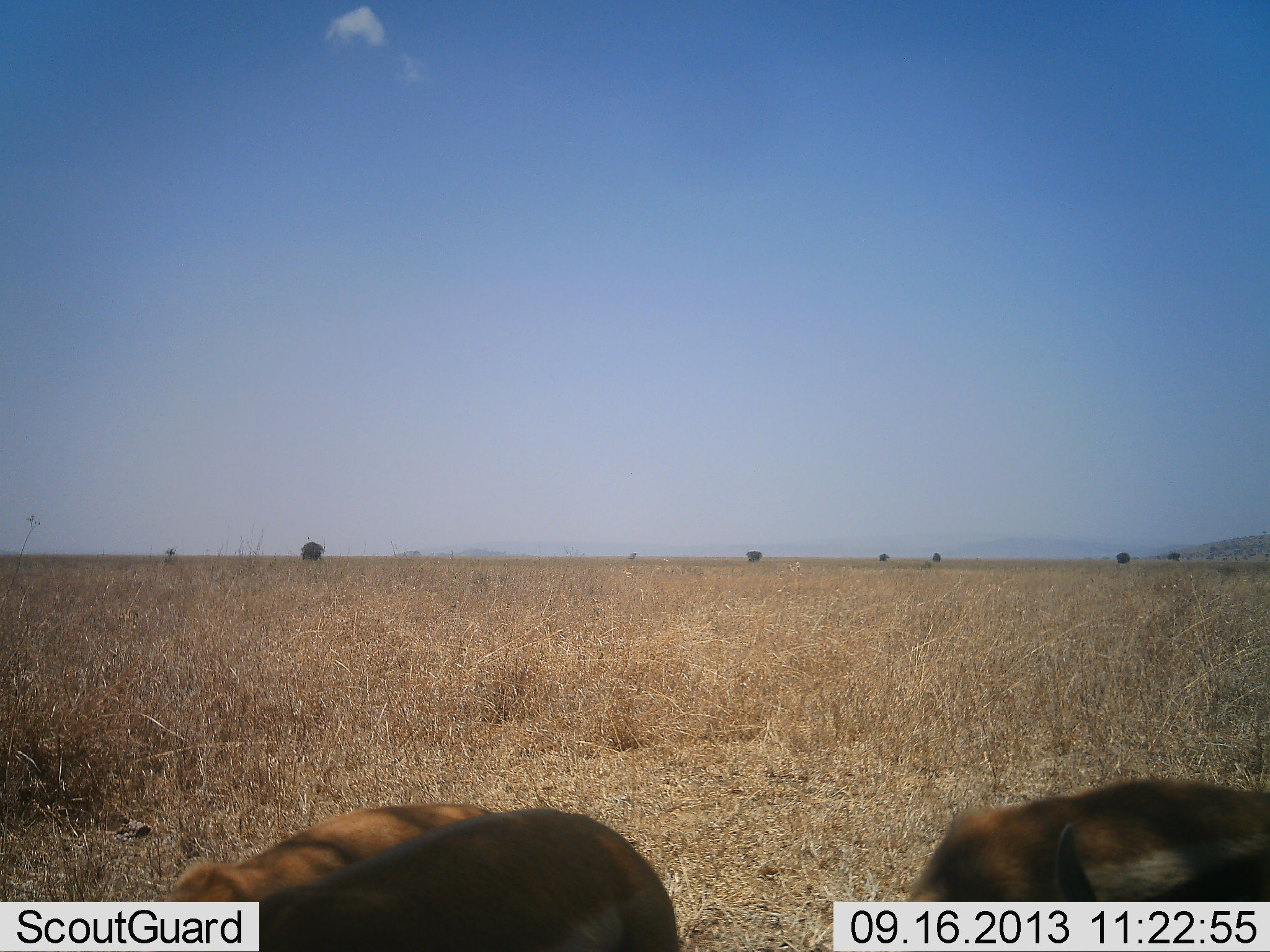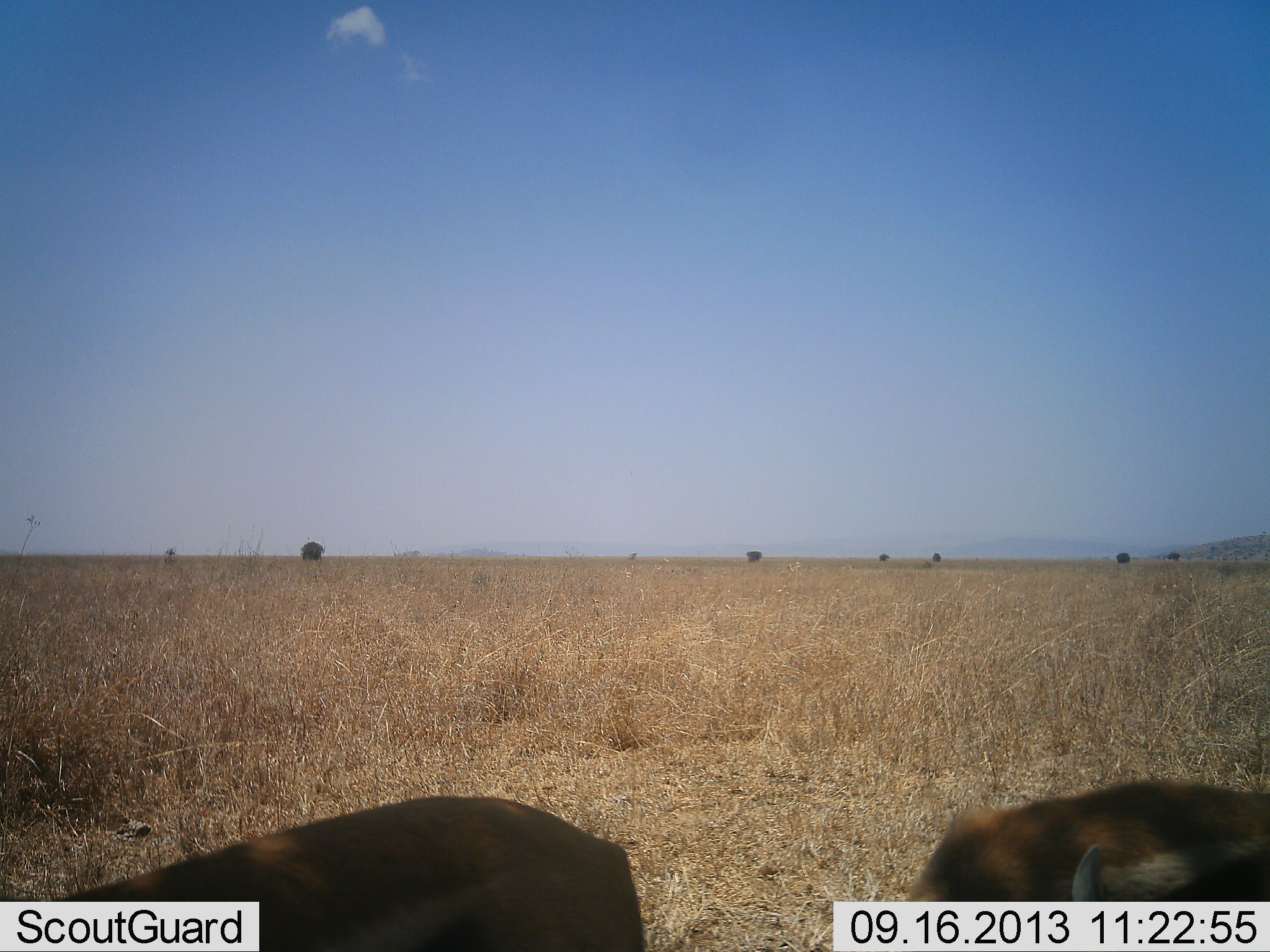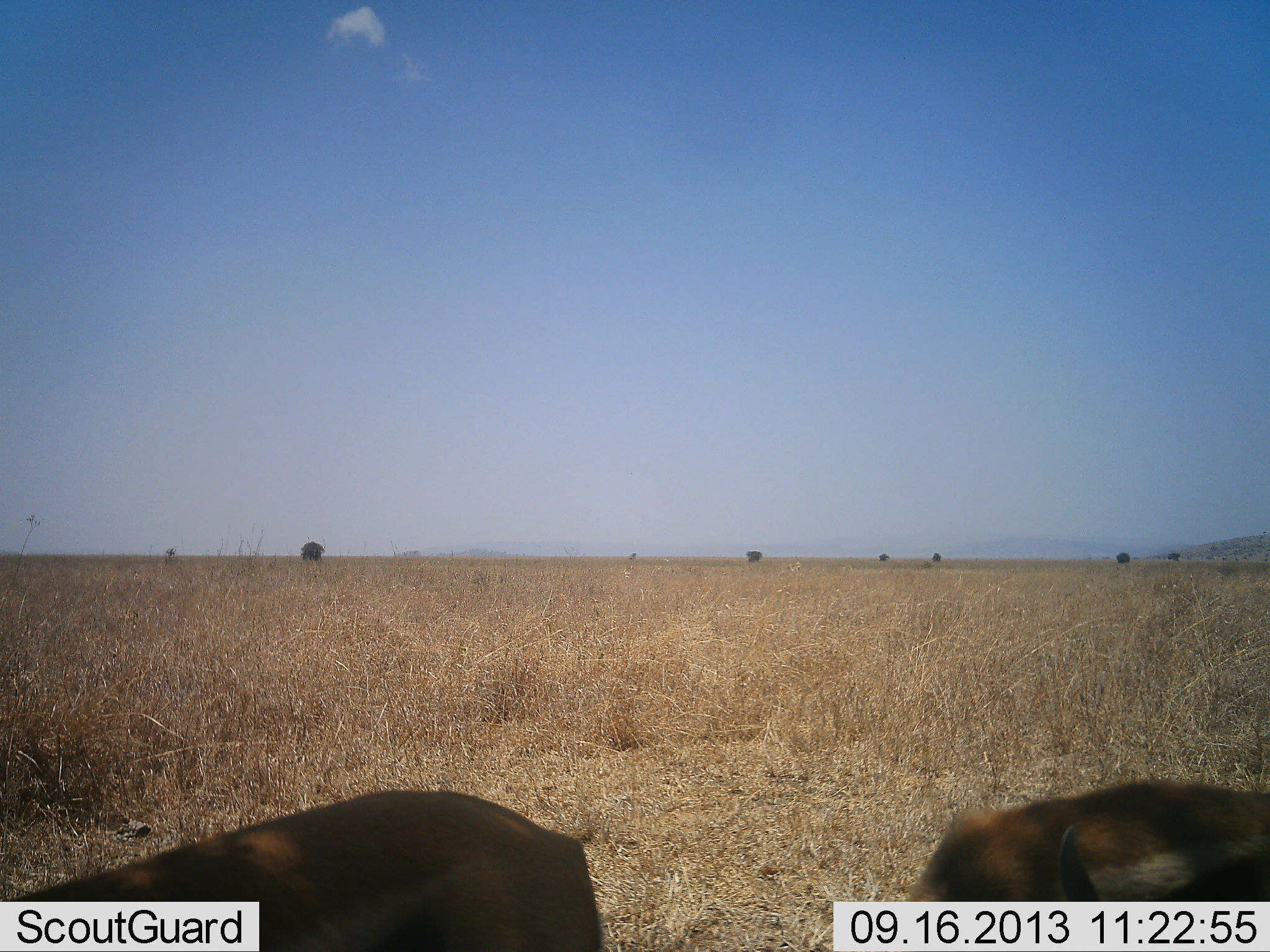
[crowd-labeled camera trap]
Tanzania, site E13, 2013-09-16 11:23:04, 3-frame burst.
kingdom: Animalia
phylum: Chordata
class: Mammalia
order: Artiodactyla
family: Bovidae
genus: Eudorcas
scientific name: Eudorcas thomsonii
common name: thomson's gazelle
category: gazellethomsons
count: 2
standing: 70%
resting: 0%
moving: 10%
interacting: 0%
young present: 10%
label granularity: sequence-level